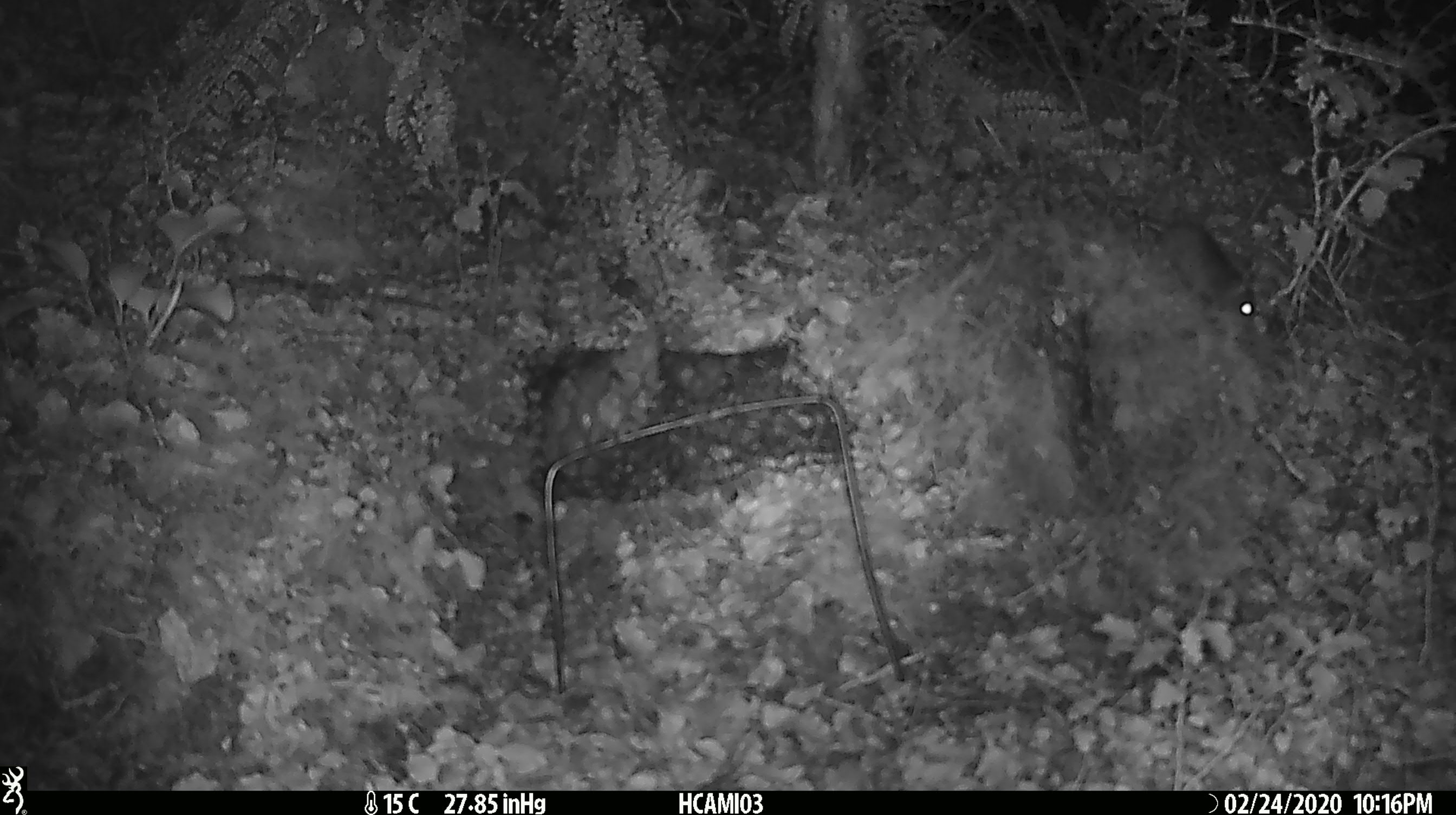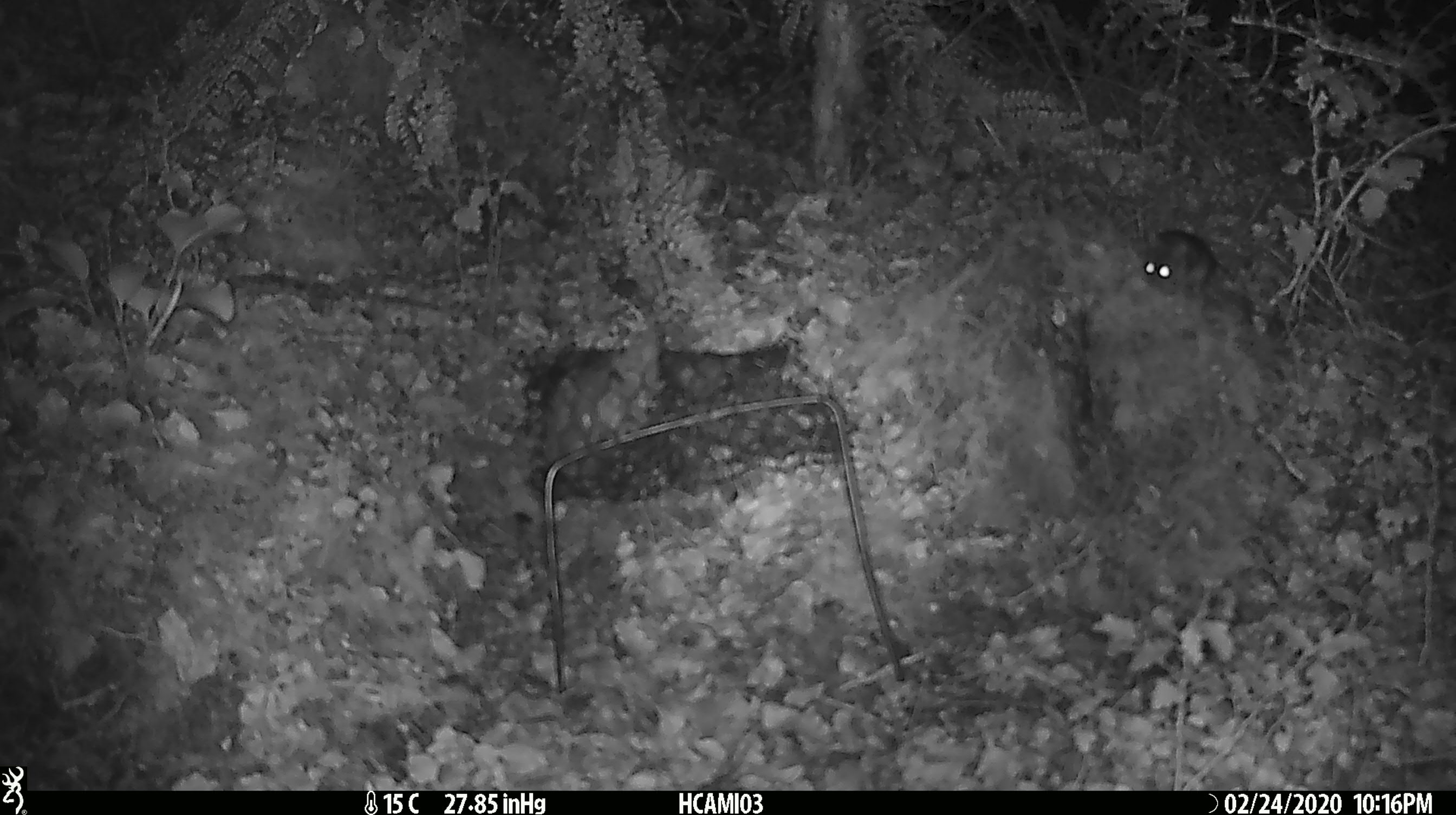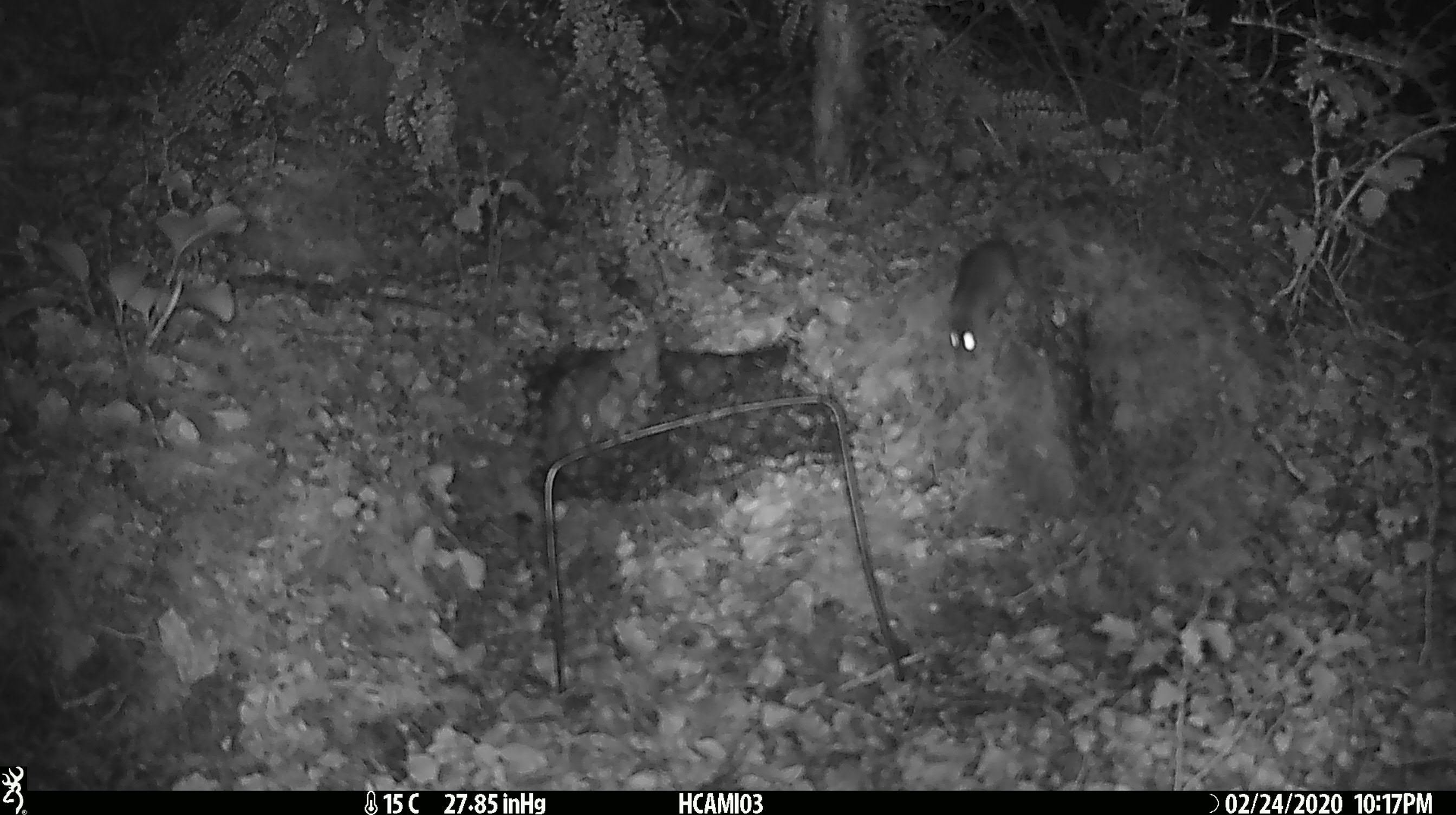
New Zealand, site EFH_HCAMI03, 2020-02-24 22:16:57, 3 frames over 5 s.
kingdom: Animalia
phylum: Chordata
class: Mammalia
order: Rodentia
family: Muridae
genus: Mus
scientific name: Mus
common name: mouse